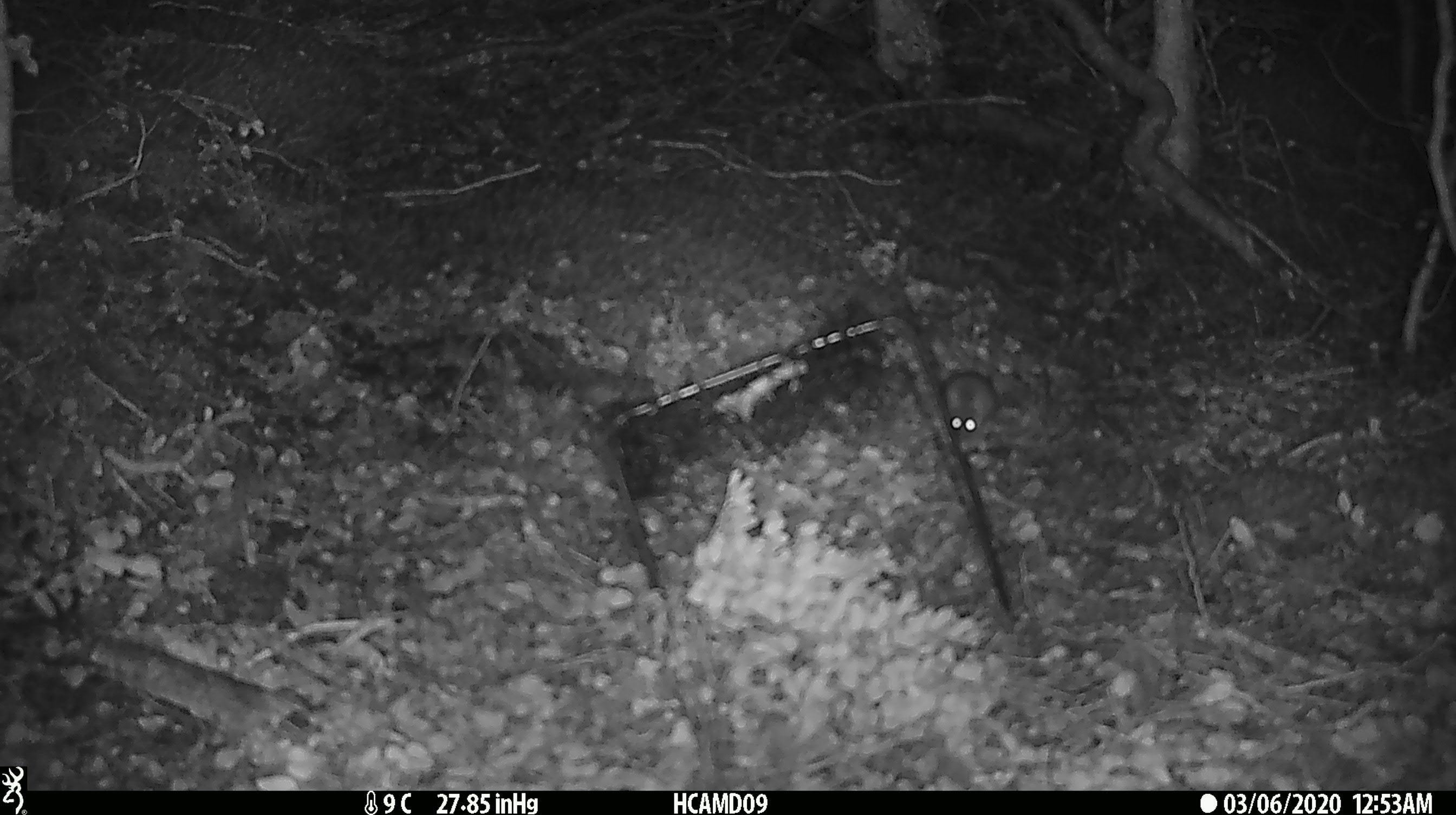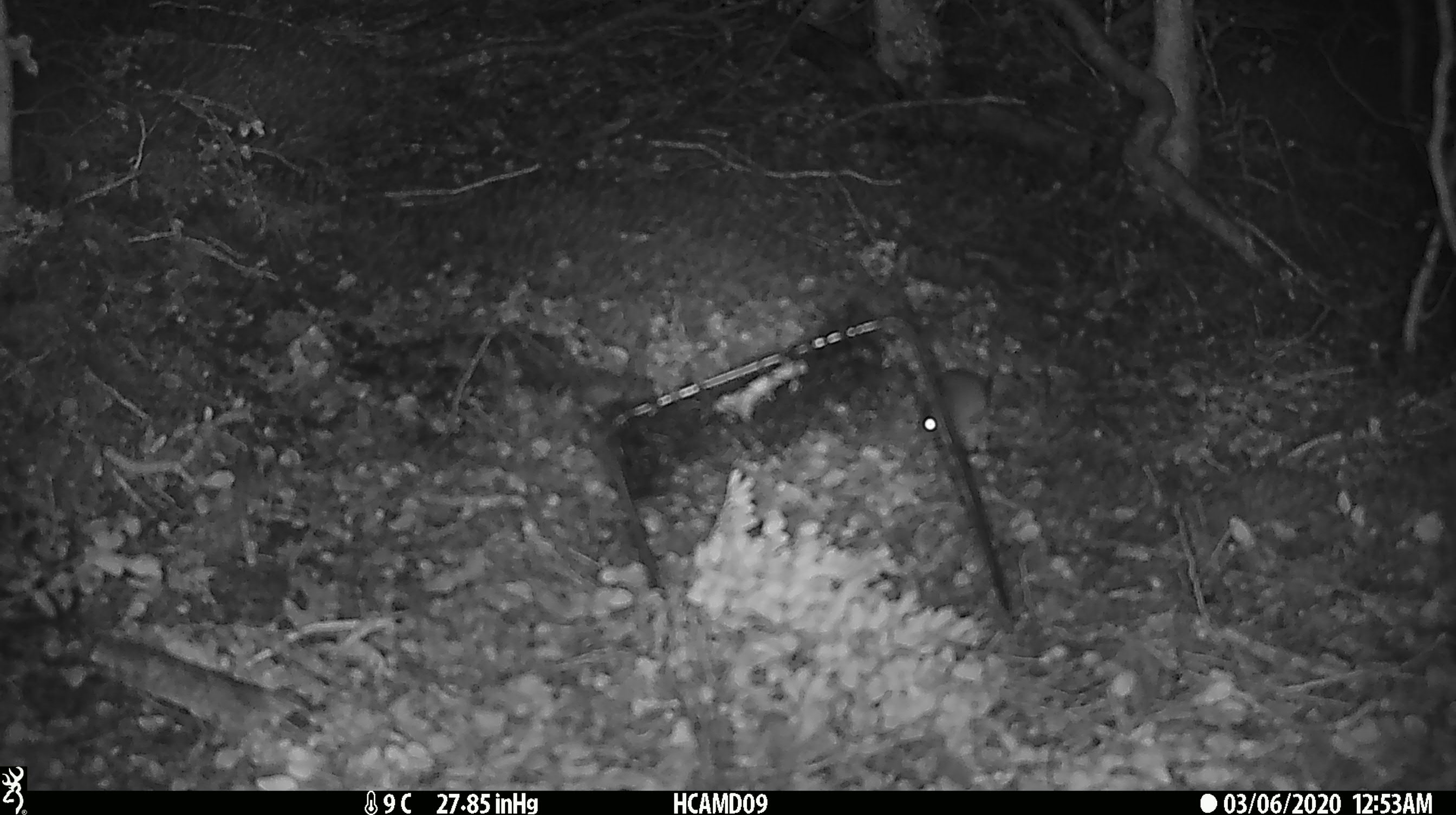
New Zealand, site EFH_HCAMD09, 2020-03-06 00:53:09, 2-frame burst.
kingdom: Animalia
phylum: Chordata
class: Mammalia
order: Rodentia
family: Muridae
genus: Mus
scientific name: Mus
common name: mouse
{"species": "mouse (Mus)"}